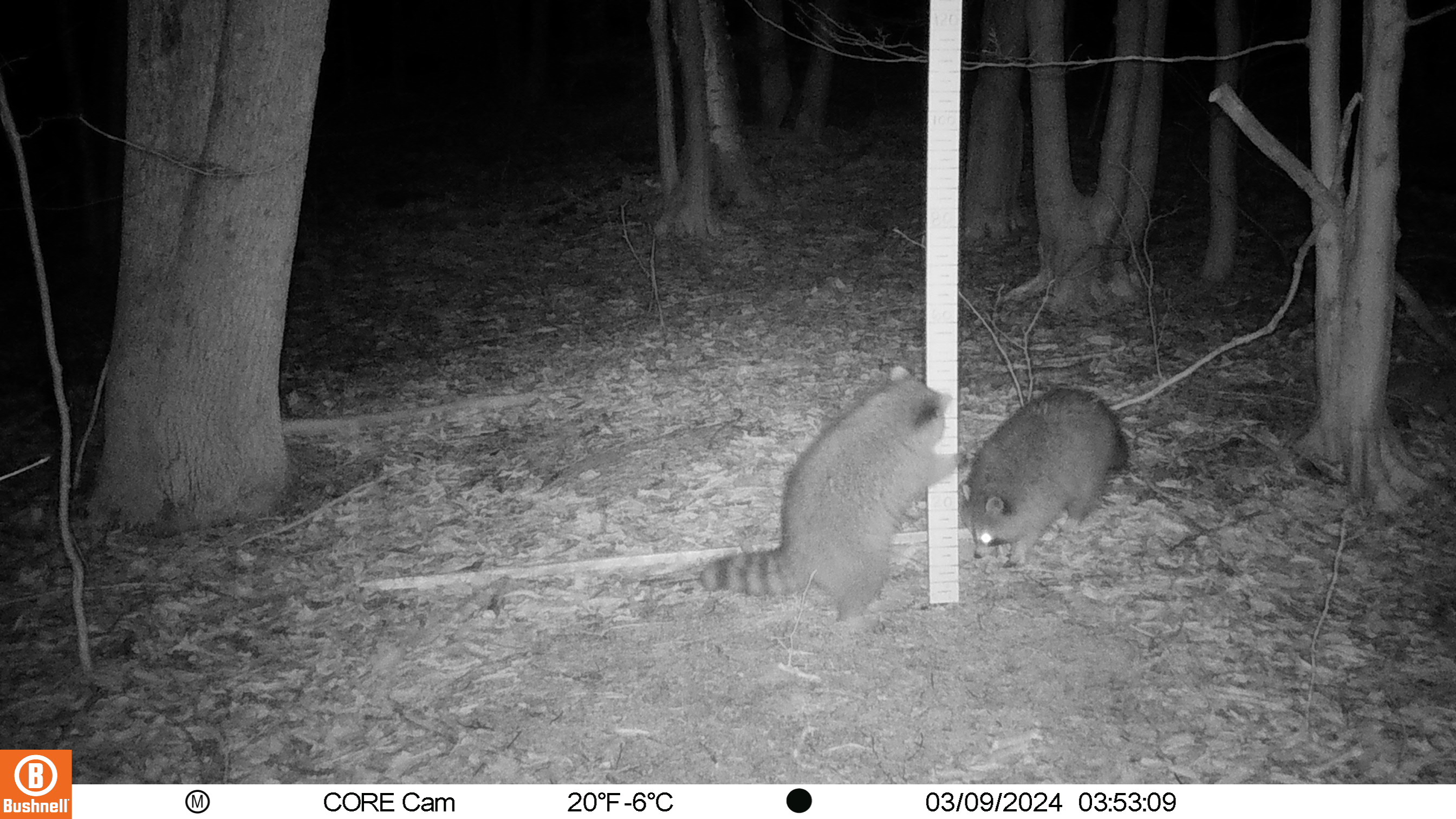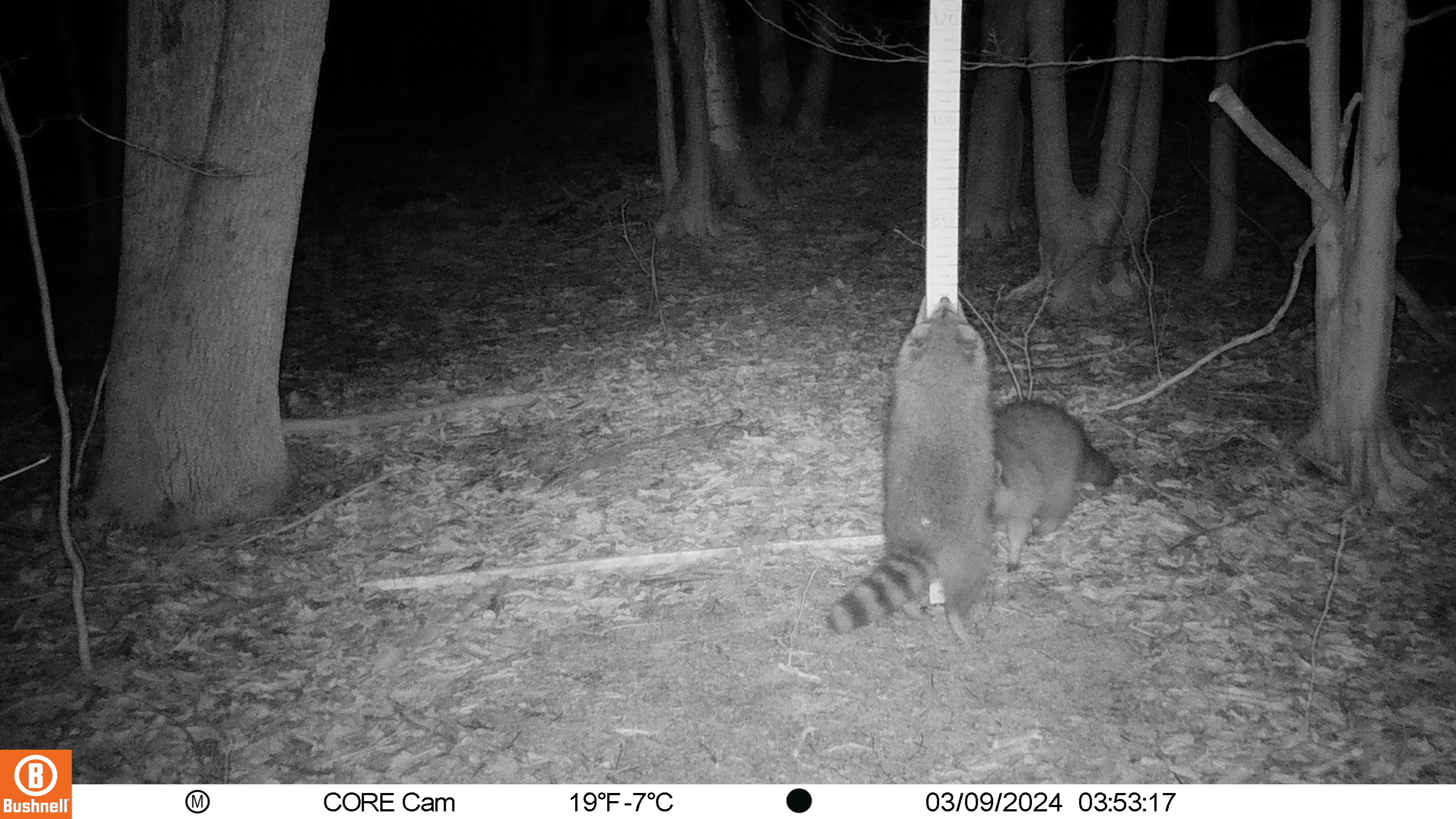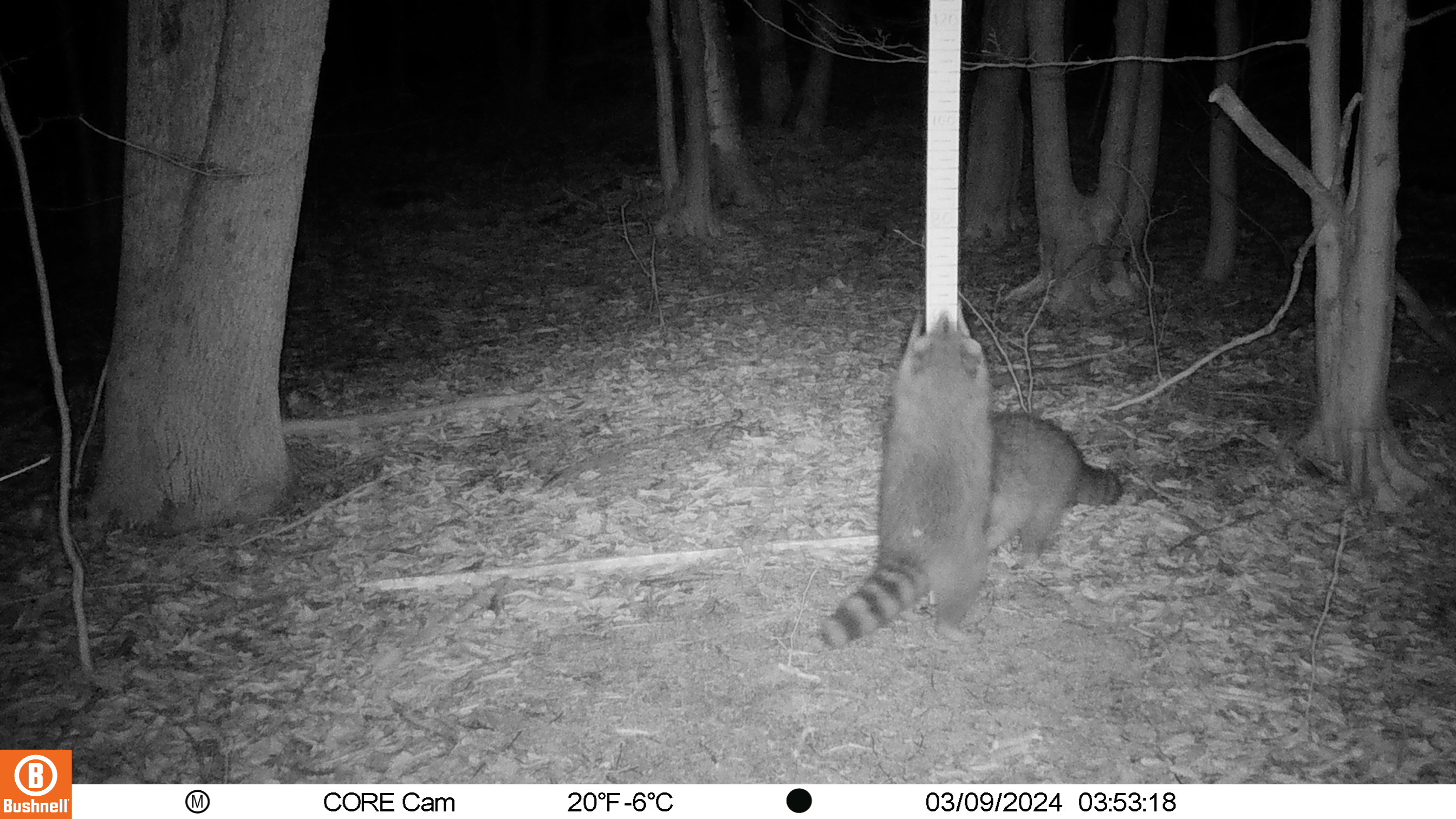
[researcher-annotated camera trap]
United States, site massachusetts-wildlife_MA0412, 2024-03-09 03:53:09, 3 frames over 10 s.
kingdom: Animalia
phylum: Chordata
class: Mammalia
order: Carnivora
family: Procyonidae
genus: Procyon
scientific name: Procyon lotor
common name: raccoon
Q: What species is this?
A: Raccoon (Procyon lotor).